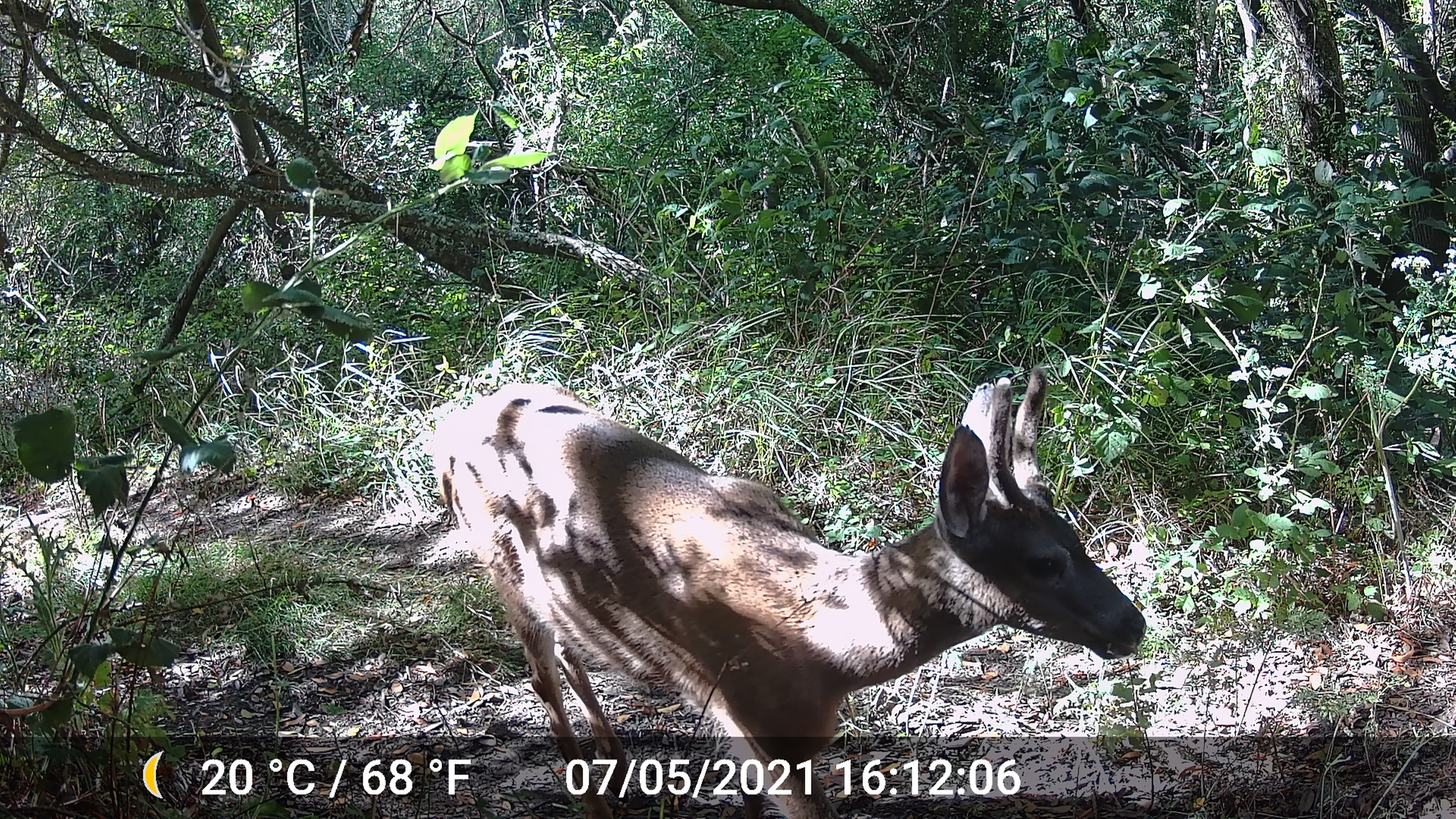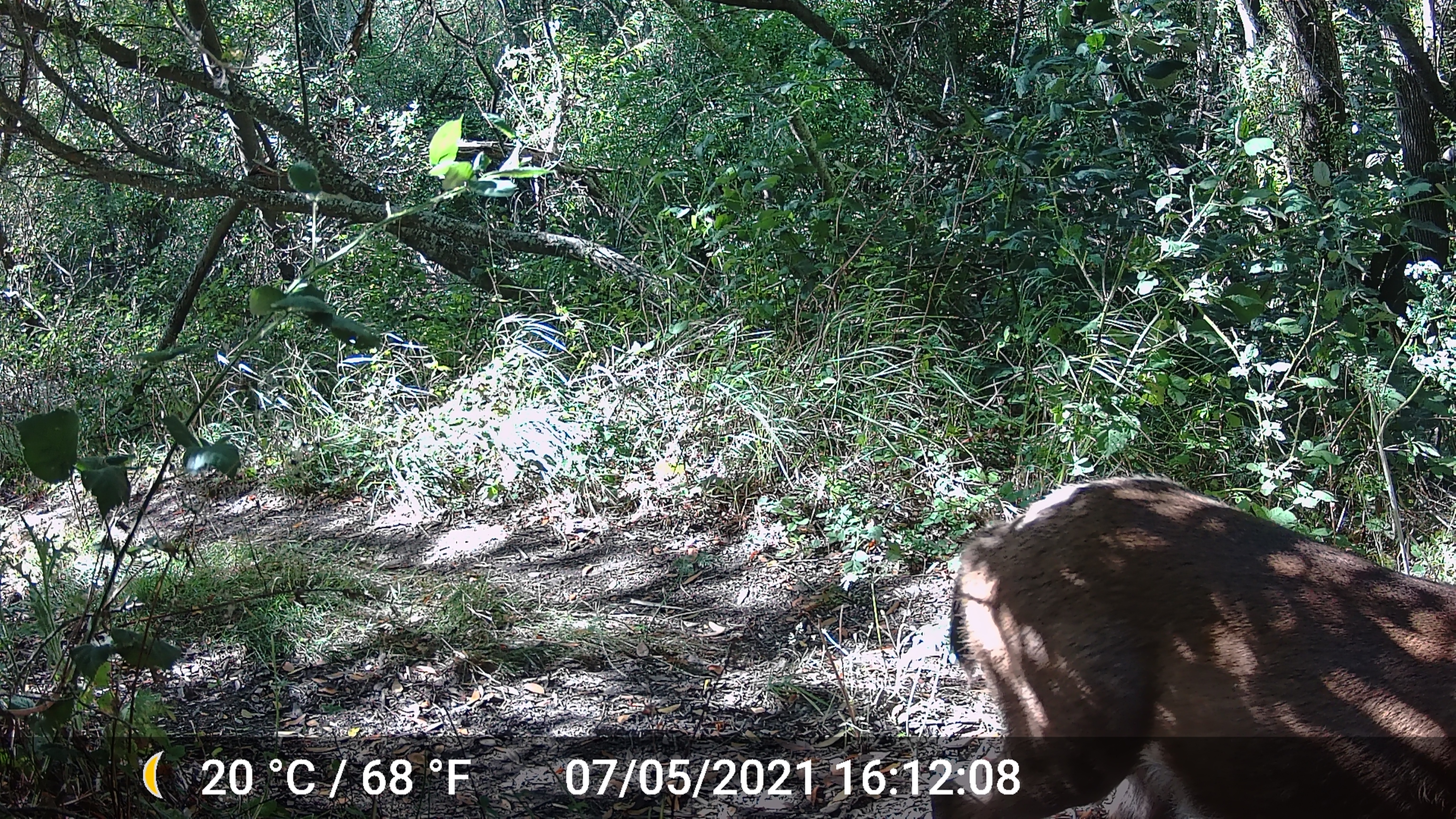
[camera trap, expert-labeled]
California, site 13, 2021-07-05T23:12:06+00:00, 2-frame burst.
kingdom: Animalia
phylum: Chordata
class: Mammalia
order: Artiodactyla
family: Cervidae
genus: Odocoileus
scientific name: Odocoileus hemionus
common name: mule deer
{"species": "mule deer (Odocoileus hemionus)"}